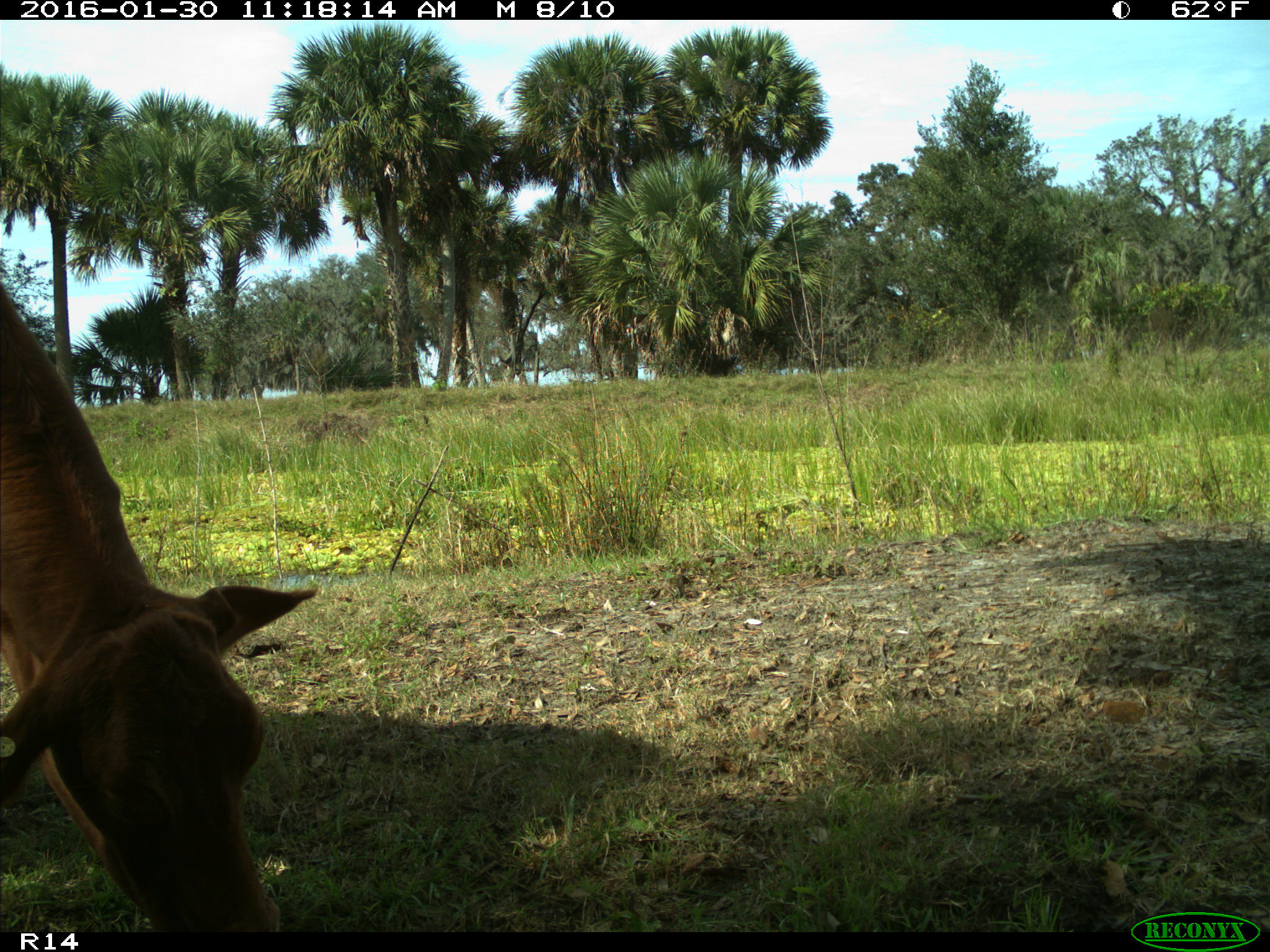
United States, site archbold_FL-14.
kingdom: Animalia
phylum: Chordata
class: Mammalia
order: Artiodactyla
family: Bovidae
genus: Bos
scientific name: Bos taurus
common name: domestic cow